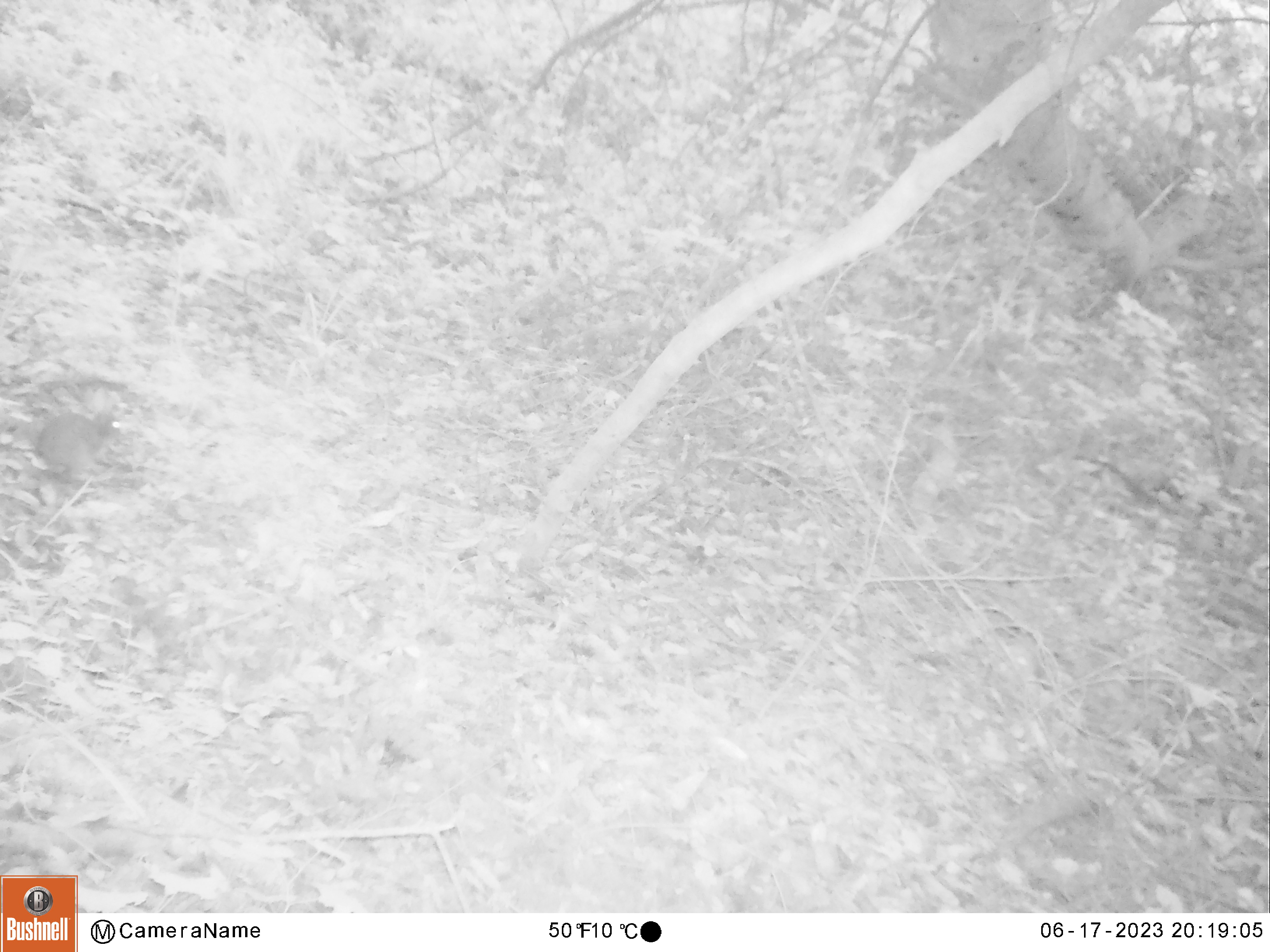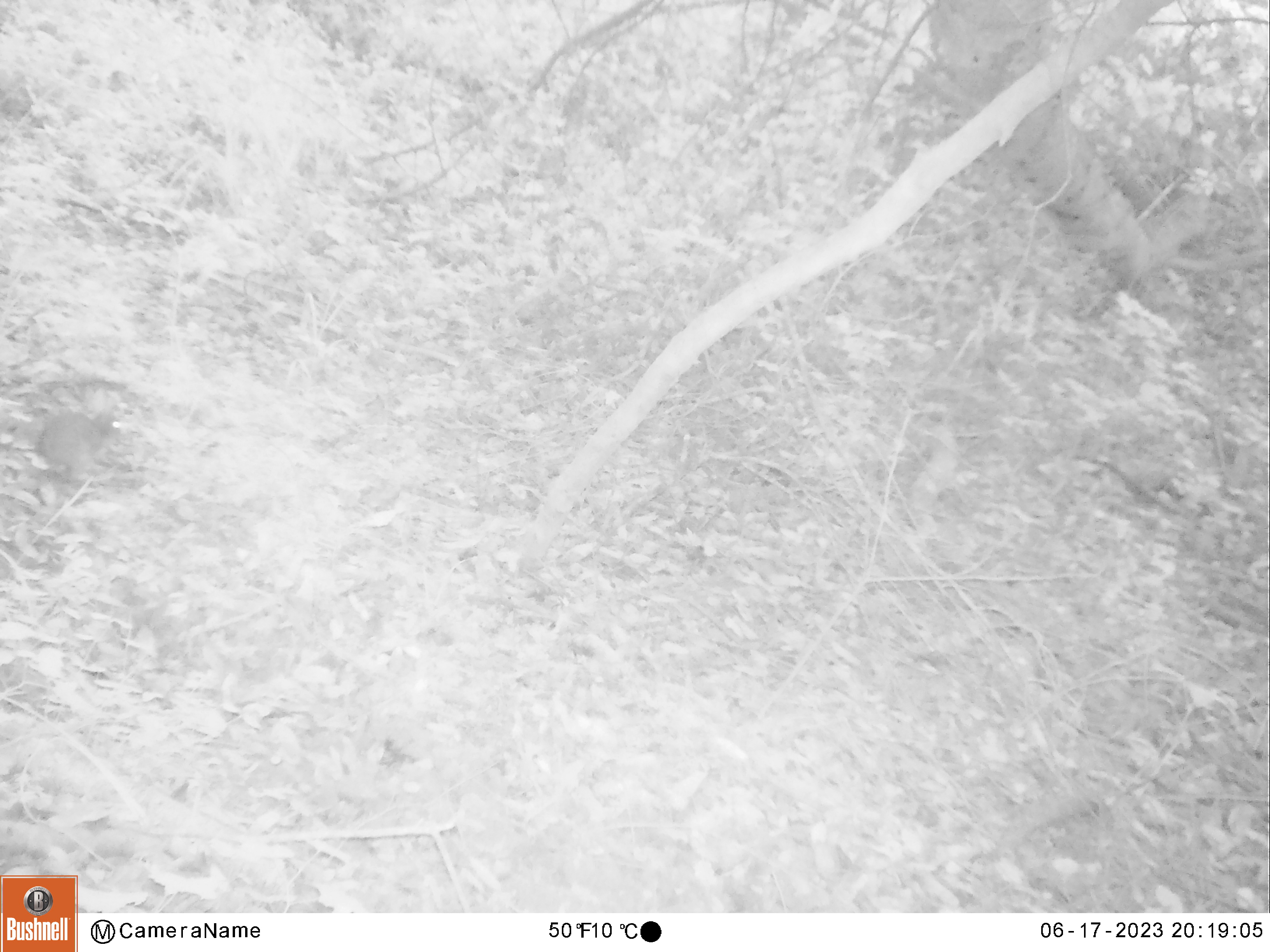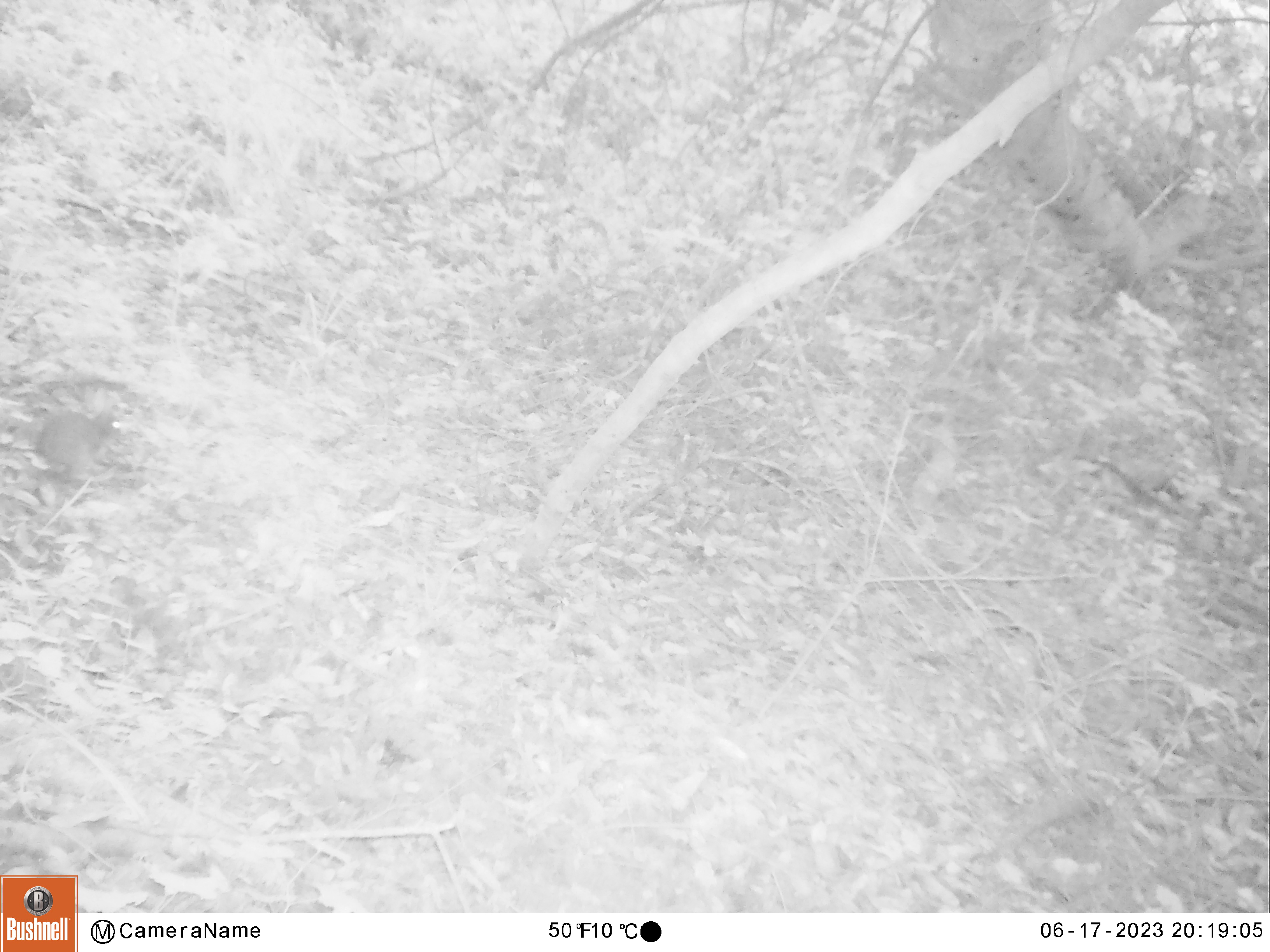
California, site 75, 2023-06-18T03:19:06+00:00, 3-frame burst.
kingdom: Animalia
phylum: Chordata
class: Mammalia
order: Lagomorpha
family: Leporidae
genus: Sylvilagus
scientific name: Sylvilagus bachmani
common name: brush rabbit